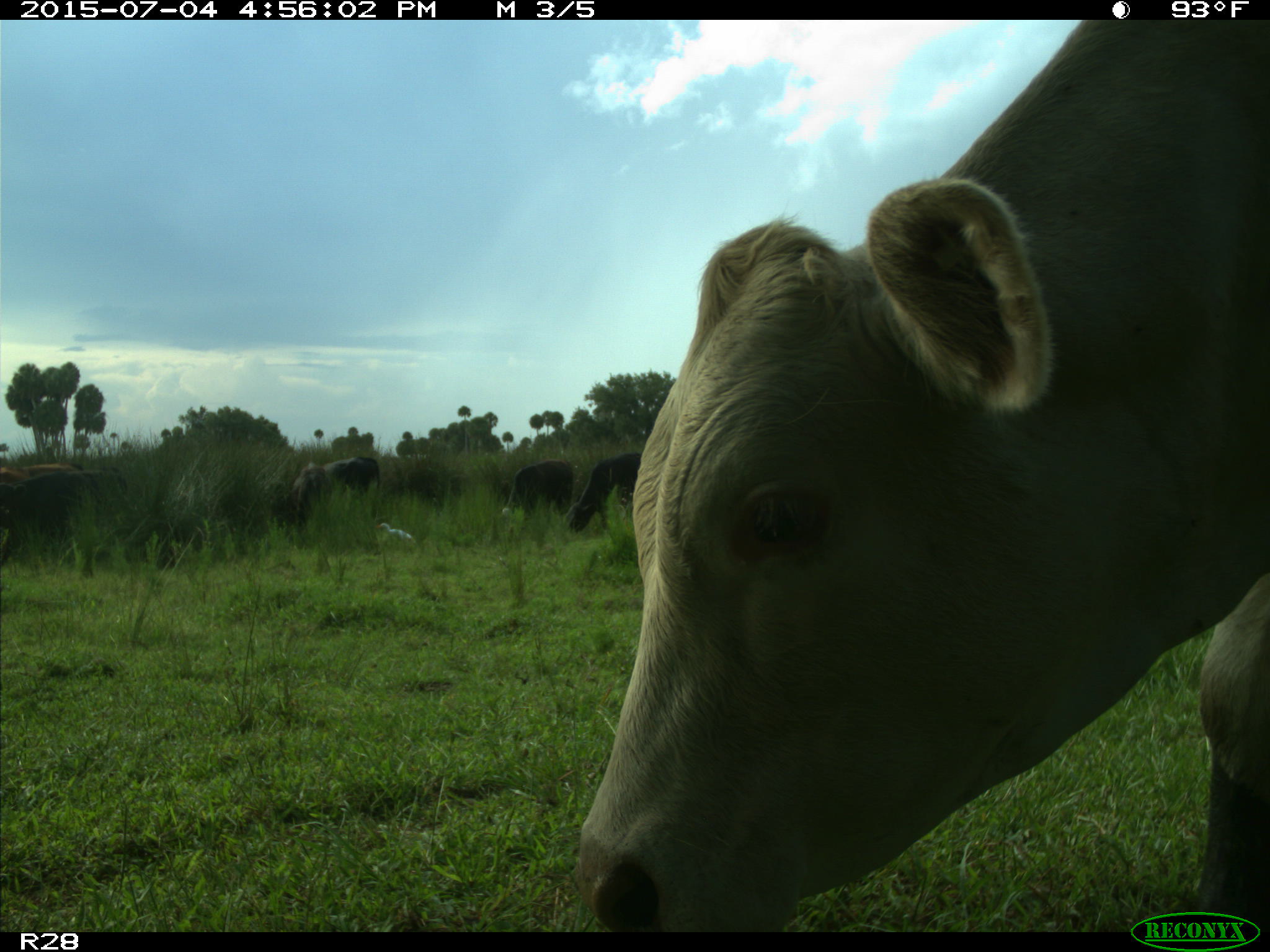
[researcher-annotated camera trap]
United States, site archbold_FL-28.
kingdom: Animalia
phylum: Chordata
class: Mammalia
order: Artiodactyla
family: Bovidae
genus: Bos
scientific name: Bos taurus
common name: domestic cow